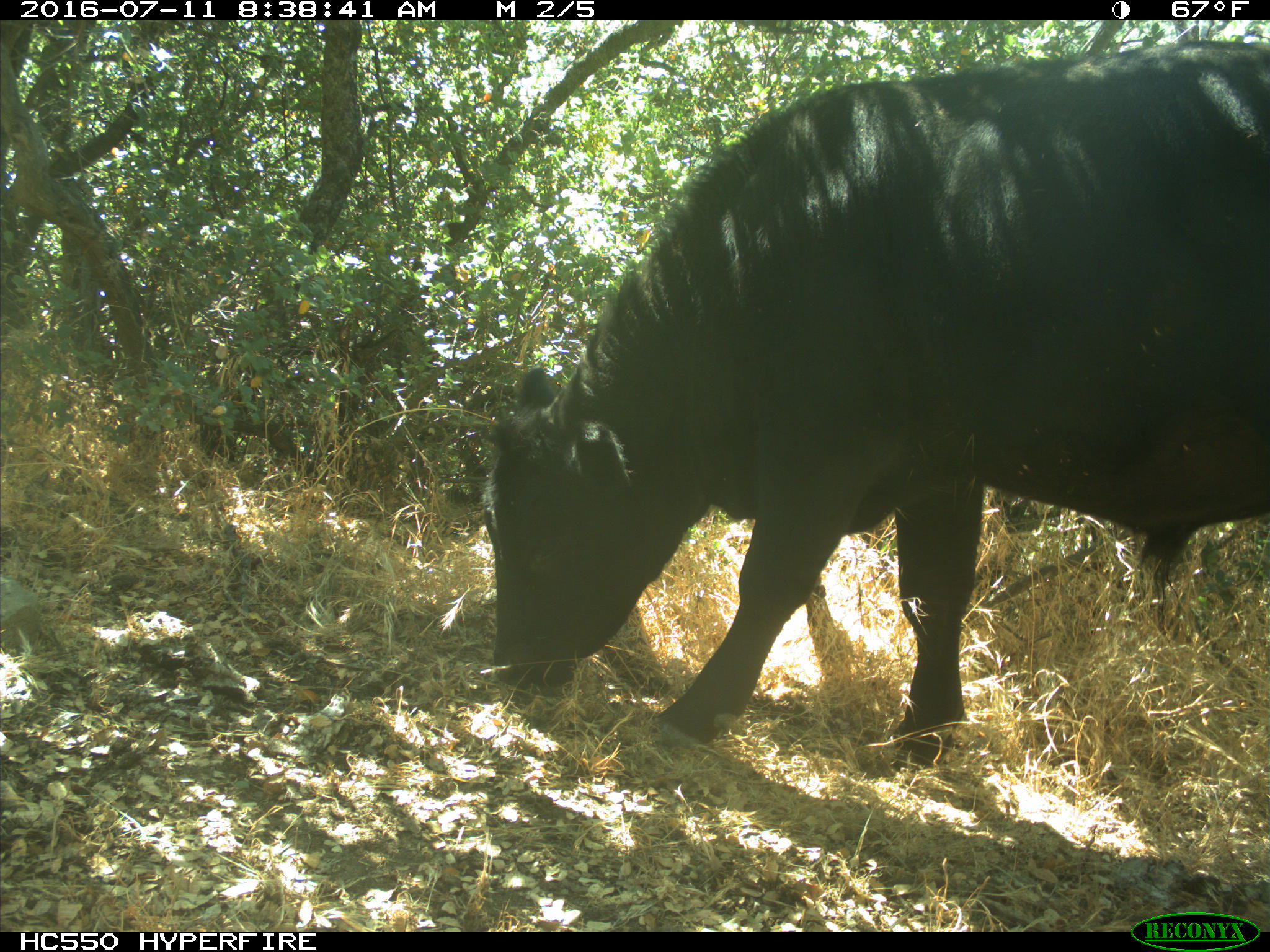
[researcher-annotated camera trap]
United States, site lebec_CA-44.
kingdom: Animalia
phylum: Chordata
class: Mammalia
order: Artiodactyla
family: Bovidae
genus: Bos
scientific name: Bos taurus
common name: domestic cow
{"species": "Bos taurus (domestic cow)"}